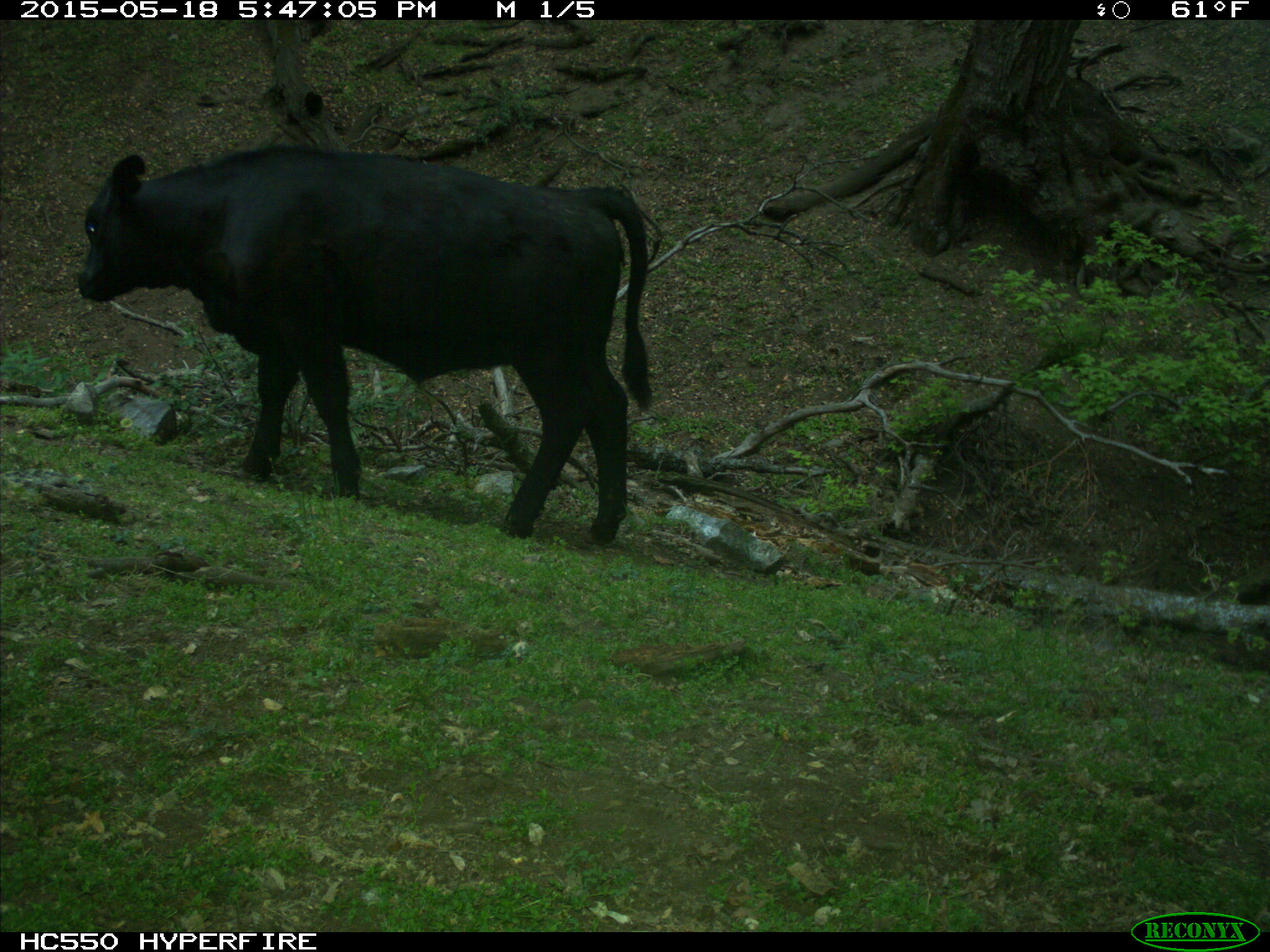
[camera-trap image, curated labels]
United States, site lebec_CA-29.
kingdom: Animalia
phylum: Chordata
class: Mammalia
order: Artiodactyla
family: Bovidae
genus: Bos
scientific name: Bos taurus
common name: domestic cow